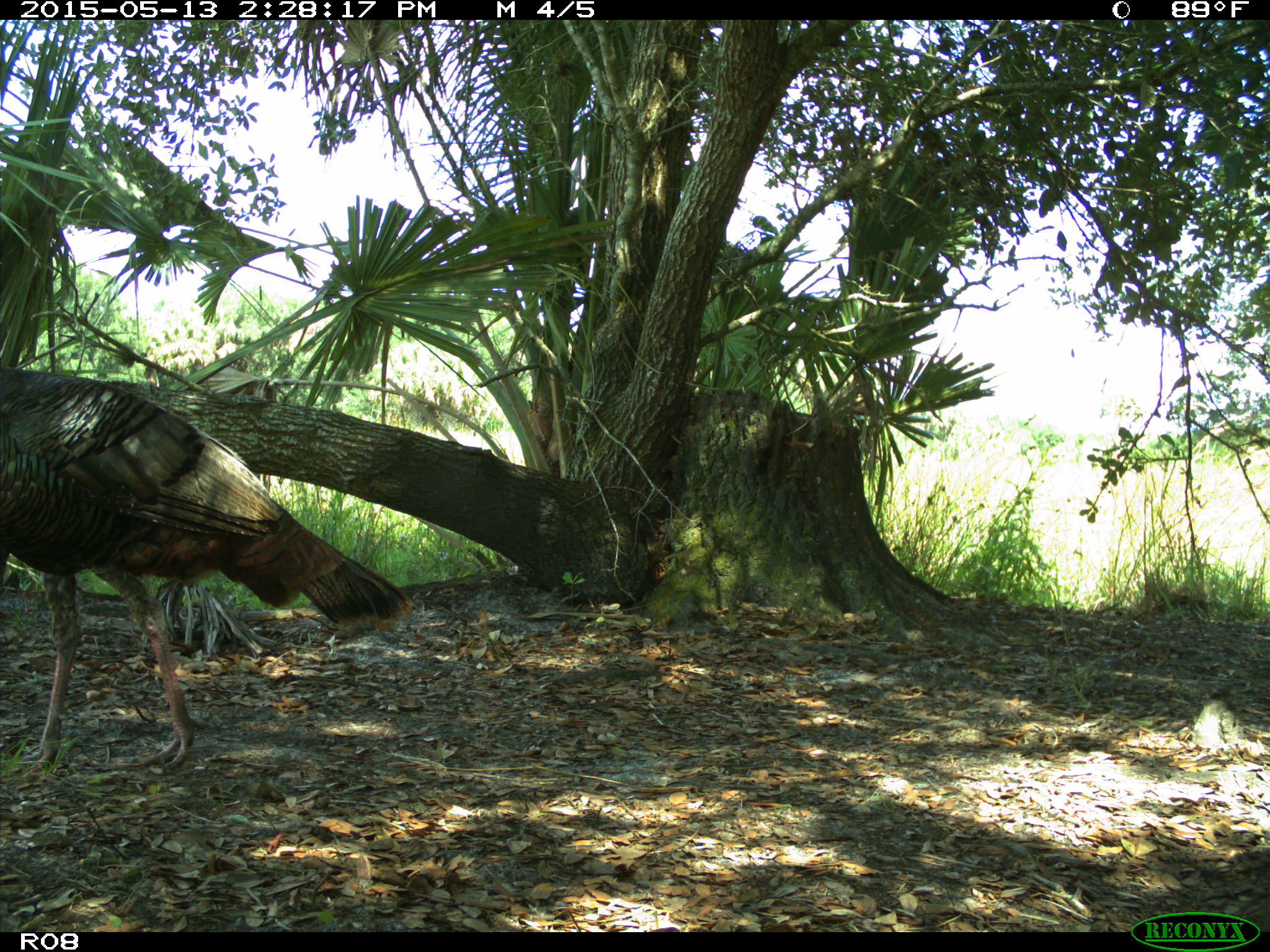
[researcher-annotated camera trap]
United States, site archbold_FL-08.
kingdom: Animalia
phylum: Chordata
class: Aves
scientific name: Aves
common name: birds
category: unidentified bird